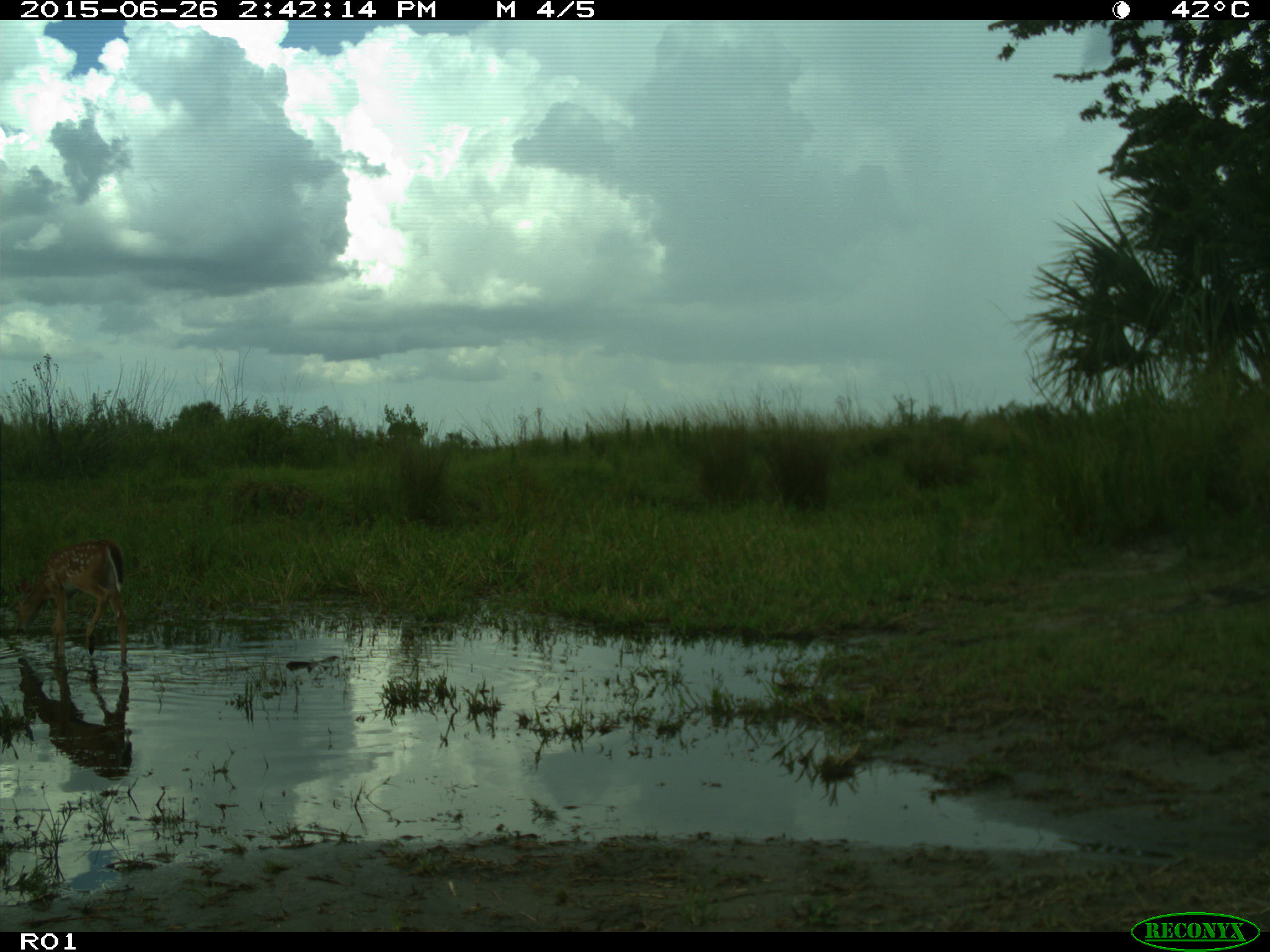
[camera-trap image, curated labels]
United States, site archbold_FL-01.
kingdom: Animalia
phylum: Chordata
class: Mammalia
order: Artiodactyla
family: Cervidae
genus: Odocoileus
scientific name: Odocoileus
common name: deer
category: unidentified deer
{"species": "unidentified deer (deer) (Odocoileus)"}